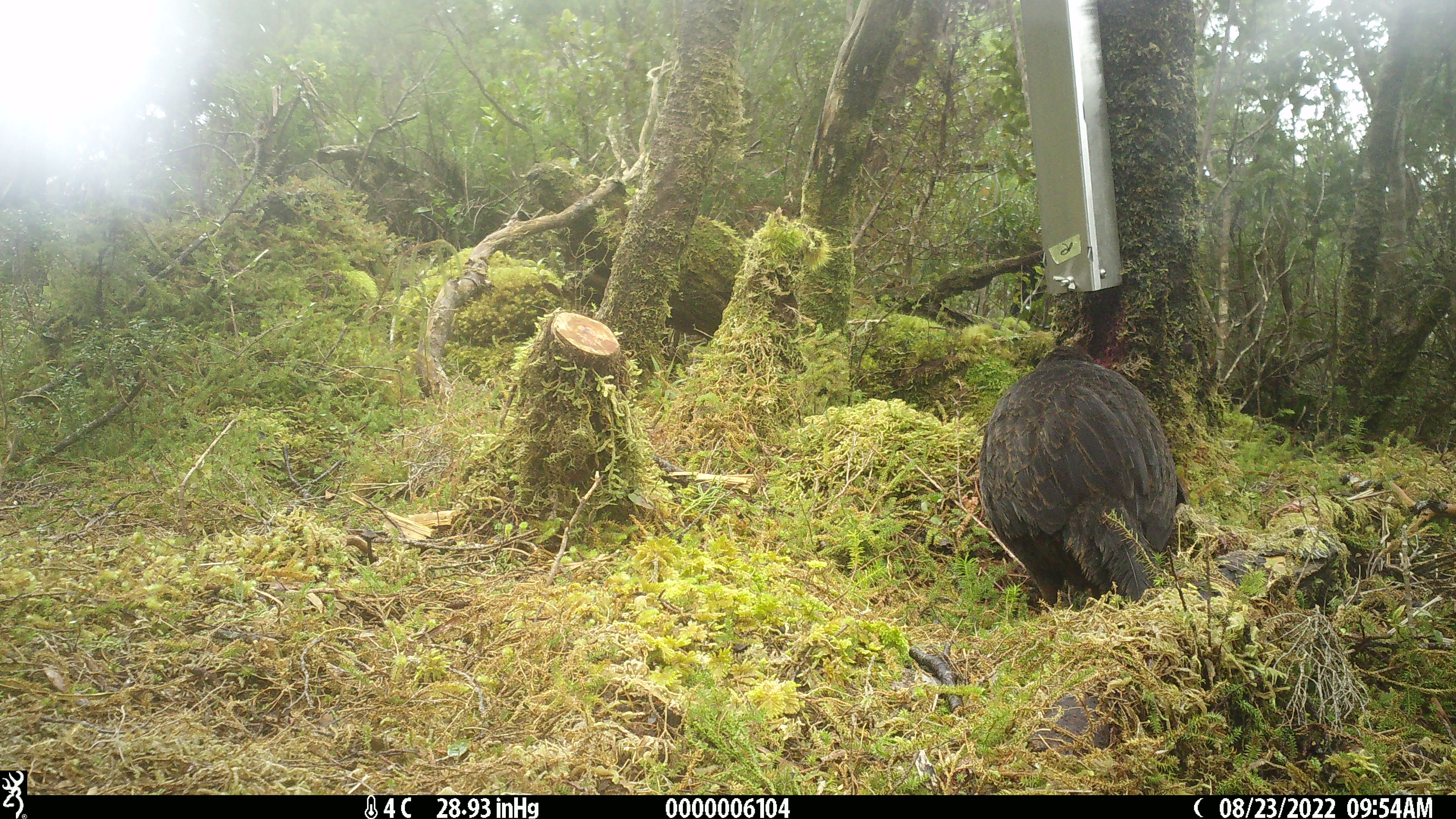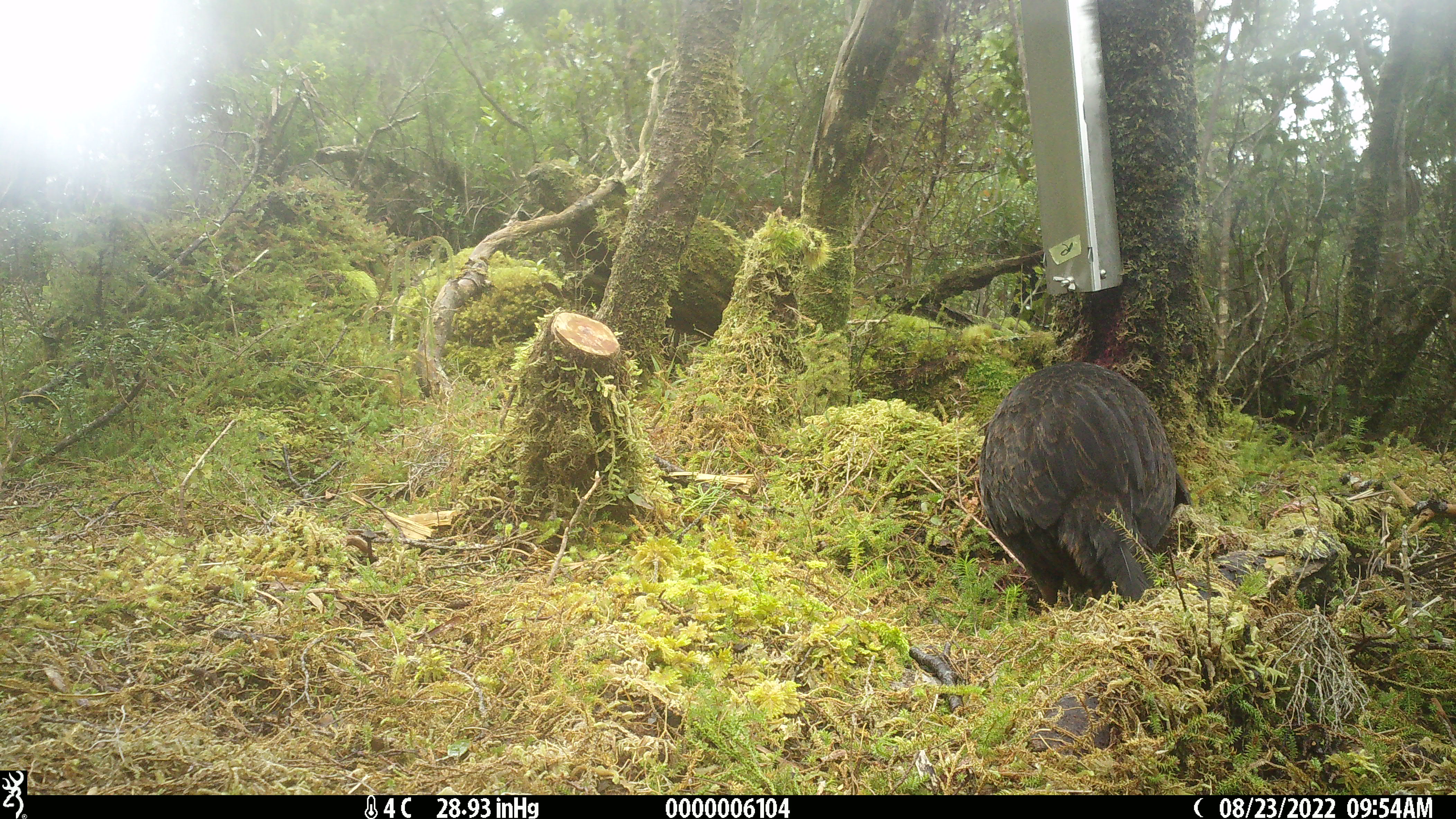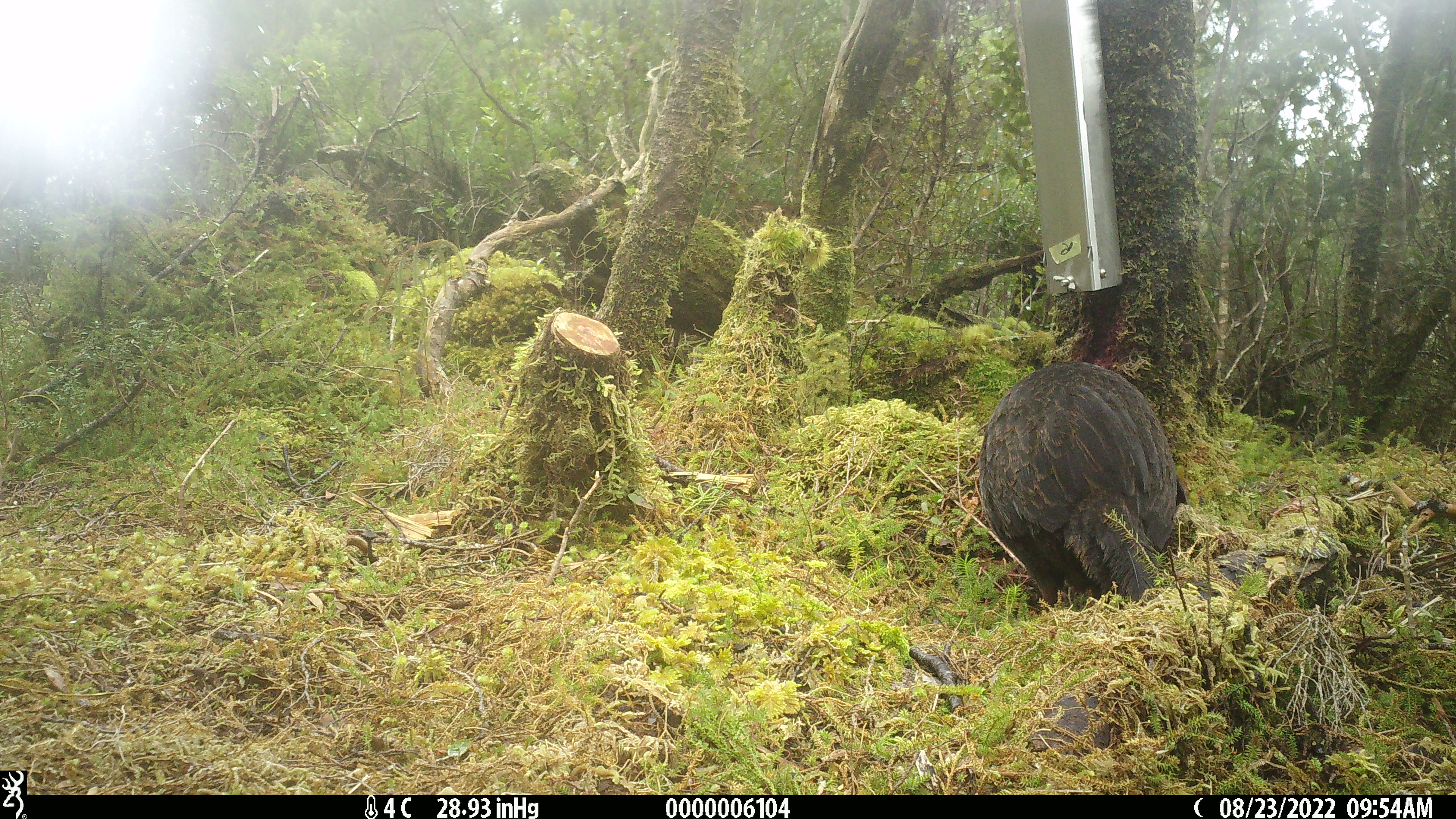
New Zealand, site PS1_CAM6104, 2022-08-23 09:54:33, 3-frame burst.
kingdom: Animalia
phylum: Chordata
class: Aves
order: Gruiformes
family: Rallidae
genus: Gallirallus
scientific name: Gallirallus australis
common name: weka